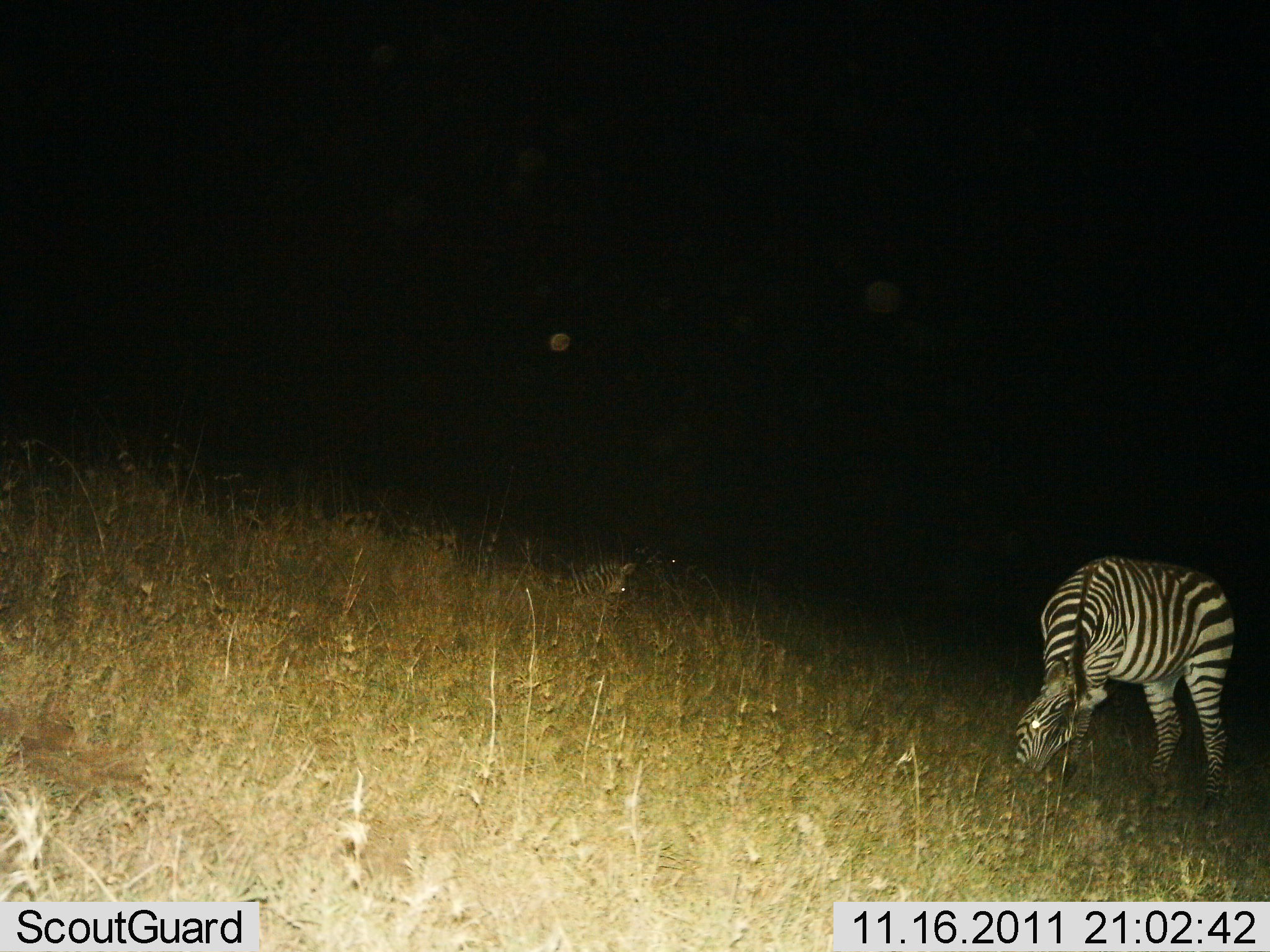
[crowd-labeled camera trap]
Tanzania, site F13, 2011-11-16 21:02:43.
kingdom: Animalia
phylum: Chordata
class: Mammalia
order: Perissodactyla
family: Equidae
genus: Equus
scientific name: Equus quagga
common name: plains zebra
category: zebra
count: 1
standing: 36%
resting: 21%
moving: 0%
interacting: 0%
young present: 7%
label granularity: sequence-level